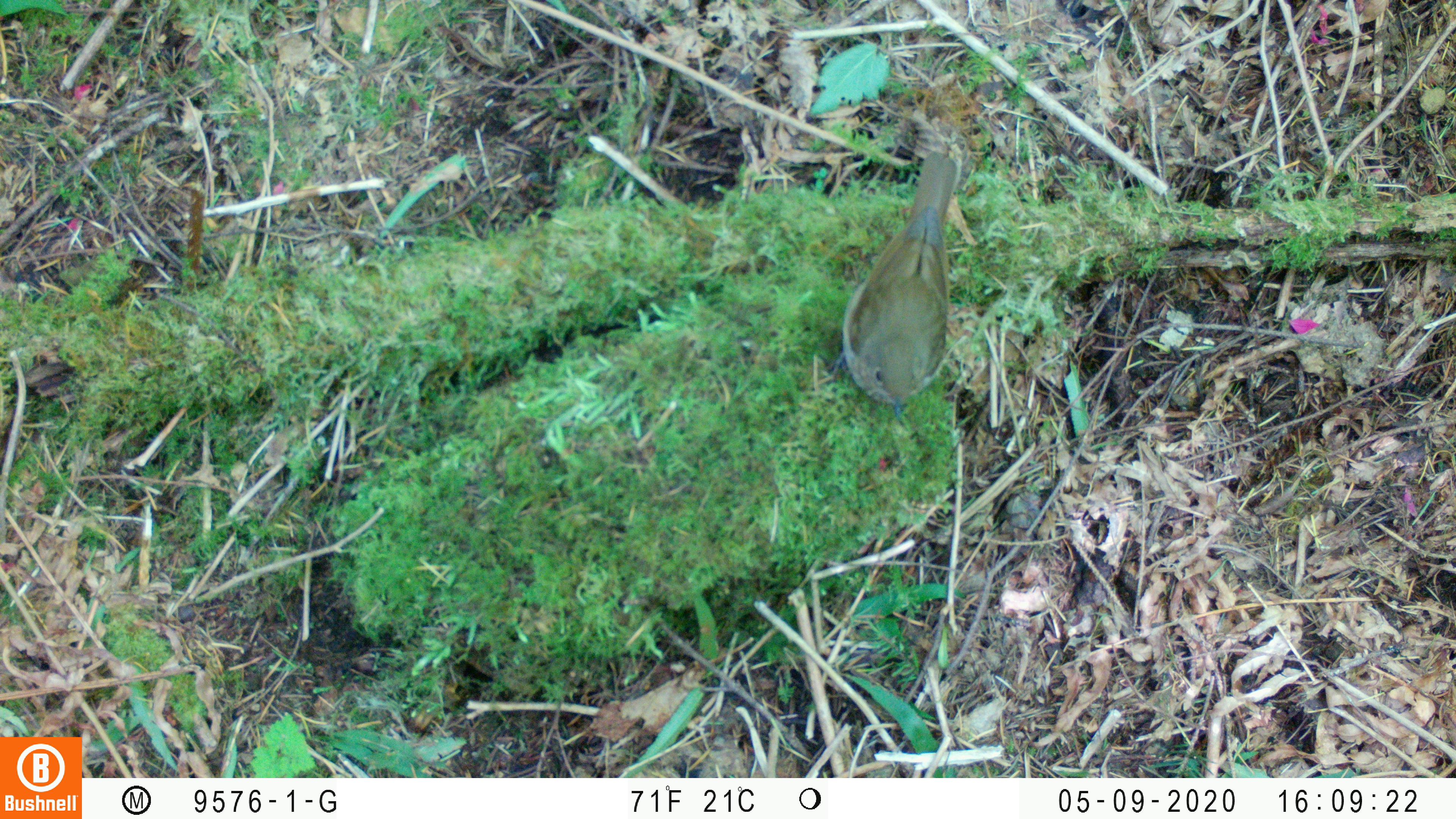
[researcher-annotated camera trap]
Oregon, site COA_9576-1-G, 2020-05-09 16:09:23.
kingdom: Animalia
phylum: Chordata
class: Aves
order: Passeriformes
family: Turdidae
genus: Catharus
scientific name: Catharus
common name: brown thrushes and nightingale-thrushes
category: catharus species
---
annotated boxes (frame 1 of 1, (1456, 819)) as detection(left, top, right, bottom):
catharus species: detection(810, 141, 985, 447)